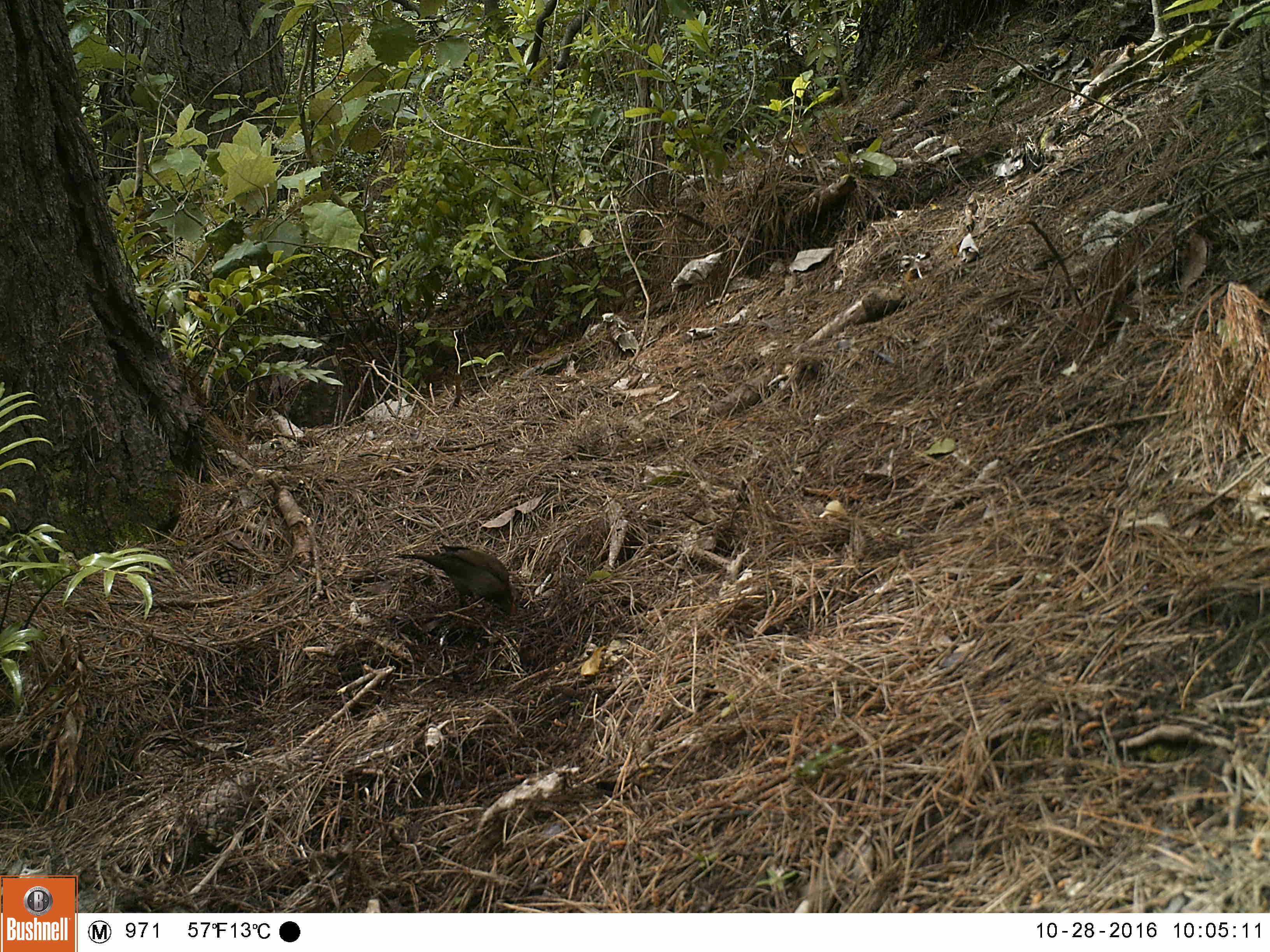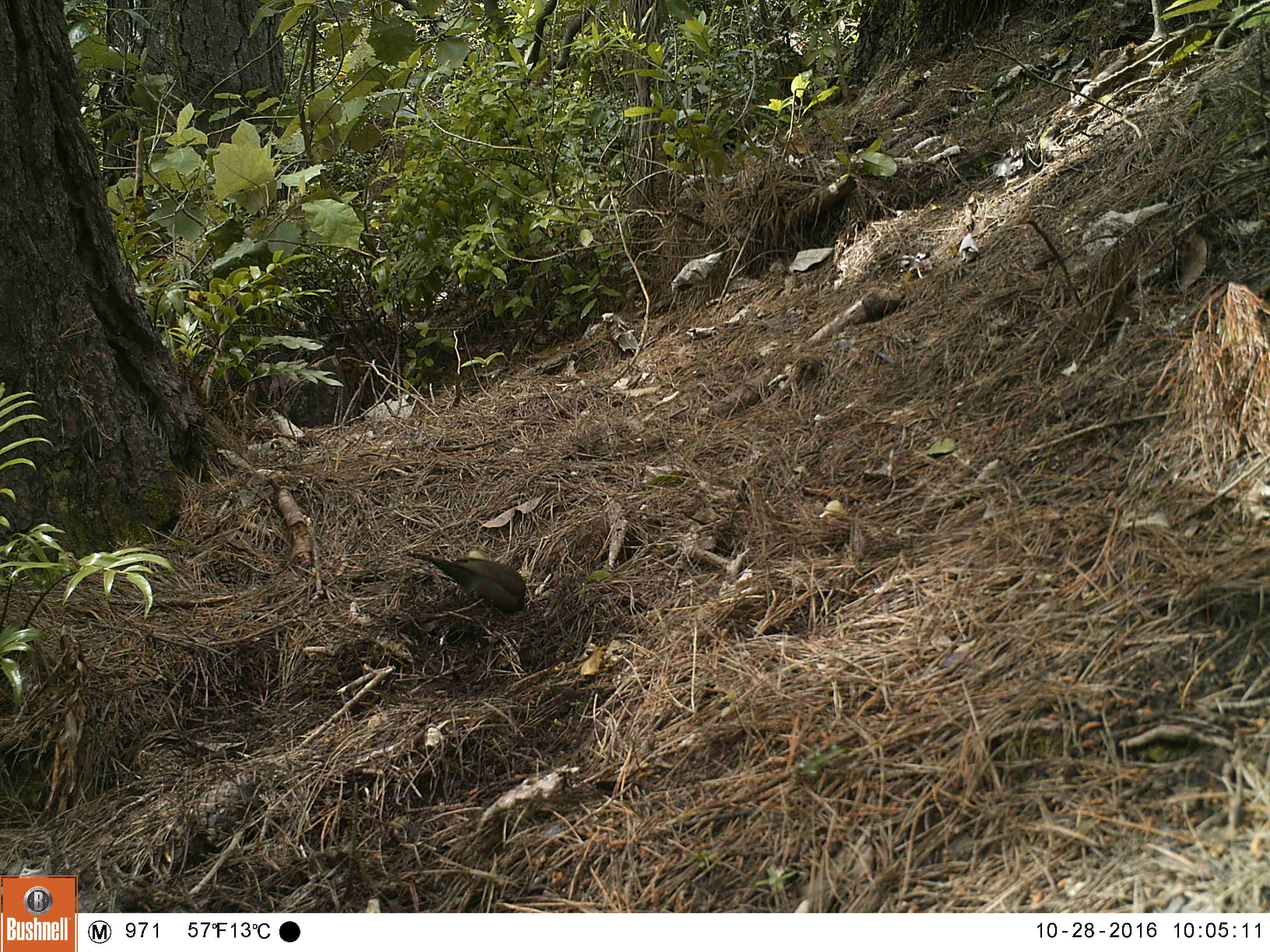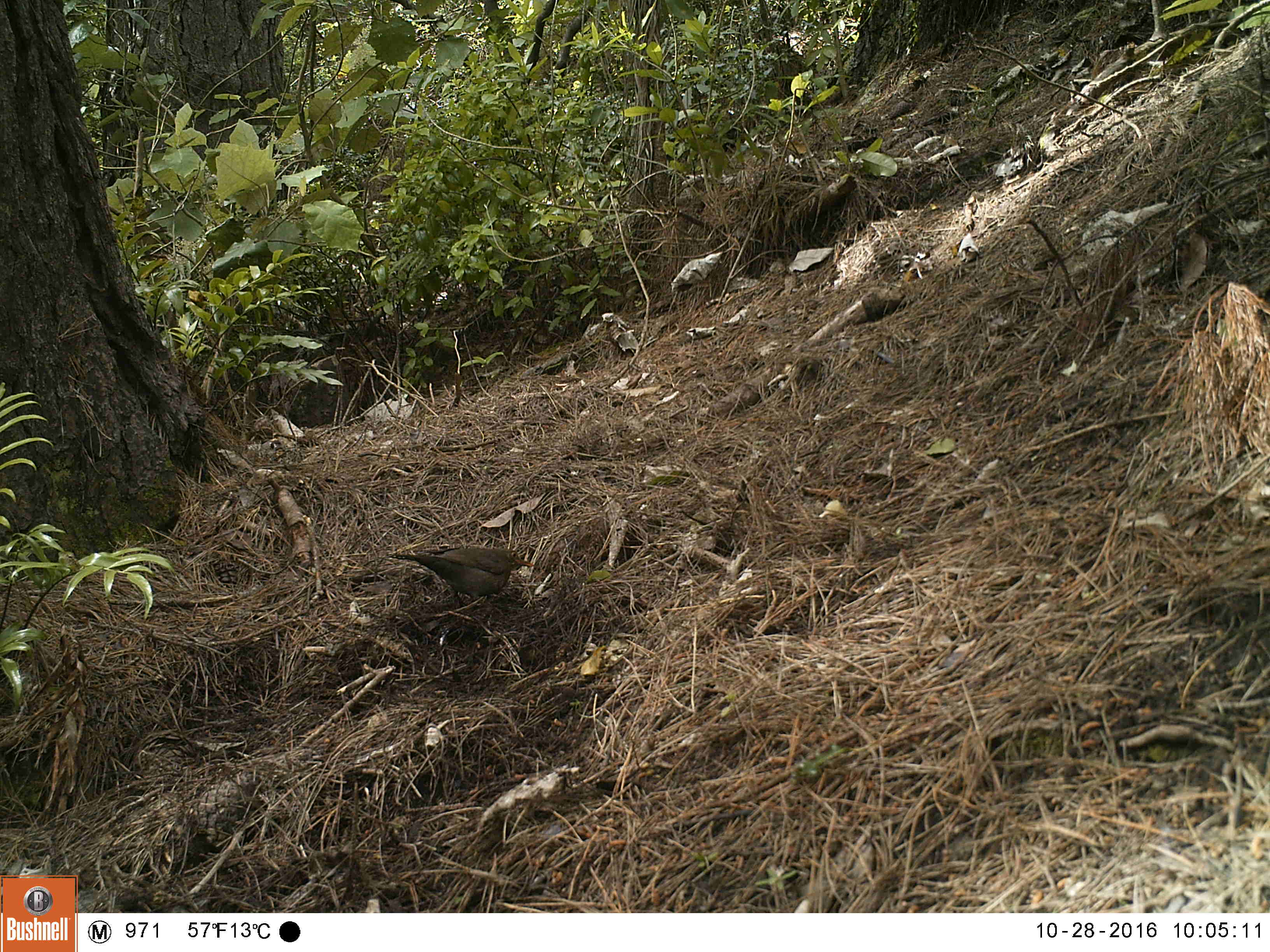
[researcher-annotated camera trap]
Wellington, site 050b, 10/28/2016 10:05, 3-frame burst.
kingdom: Animalia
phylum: Chordata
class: Aves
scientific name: Aves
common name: bird